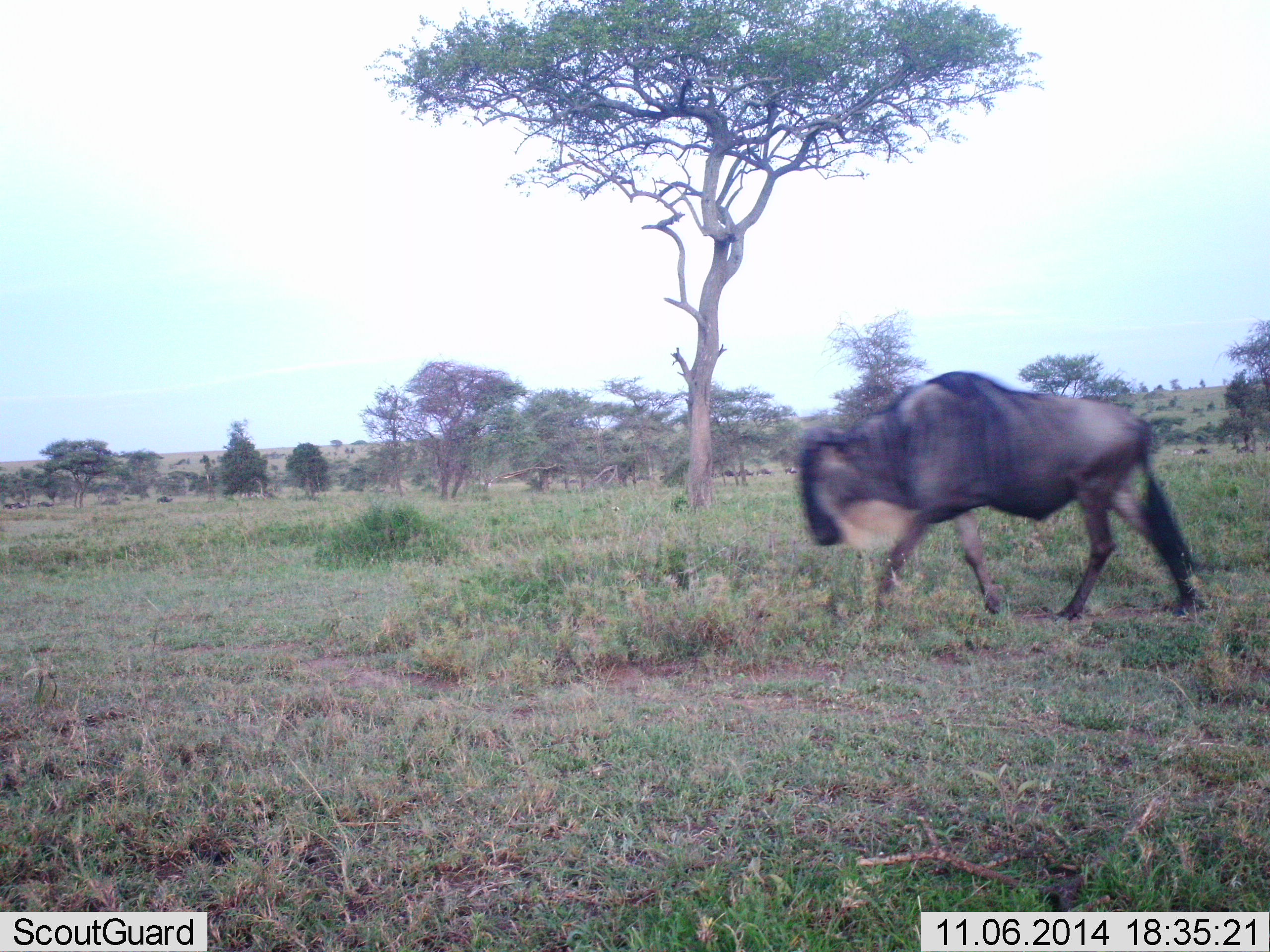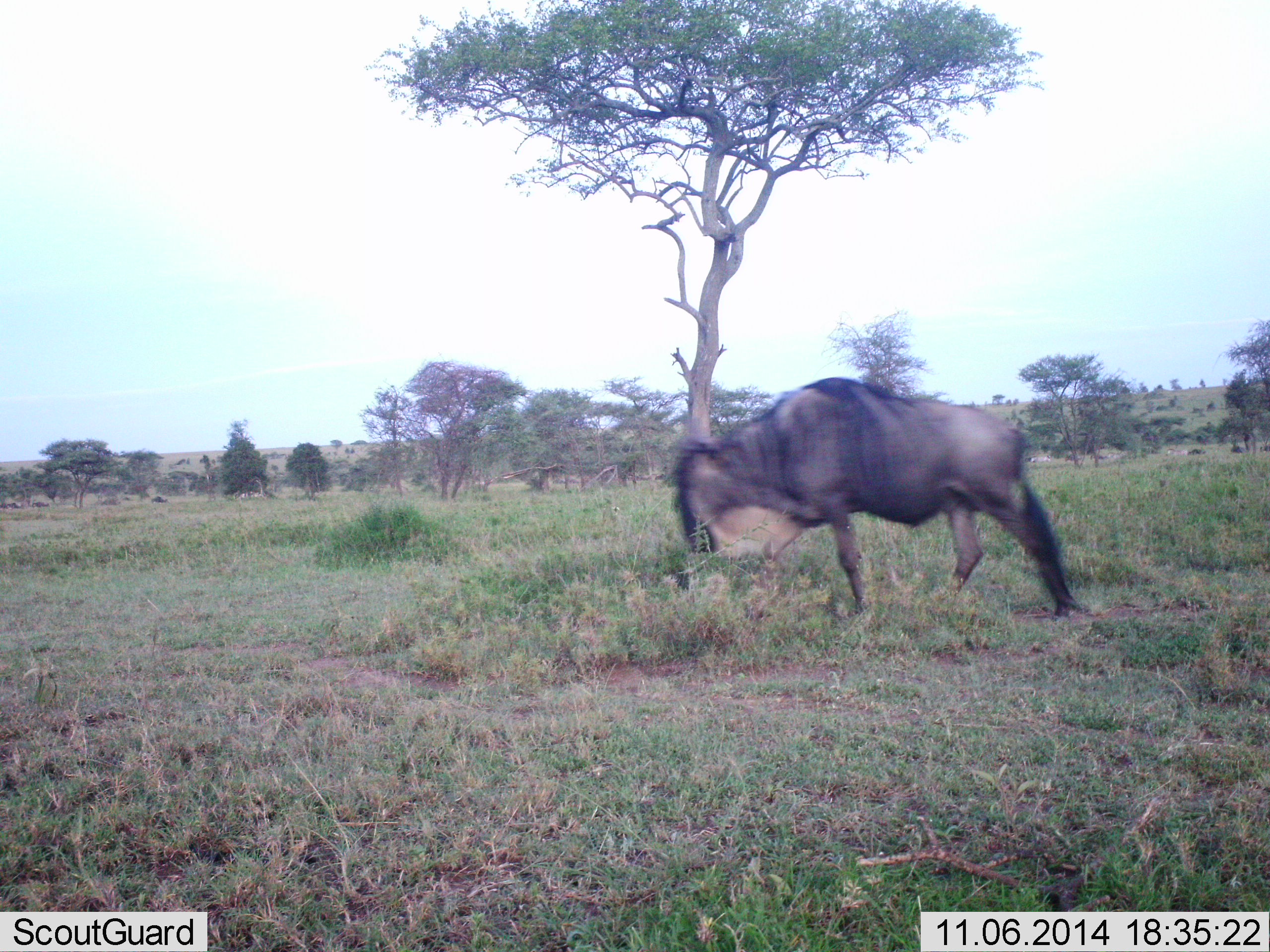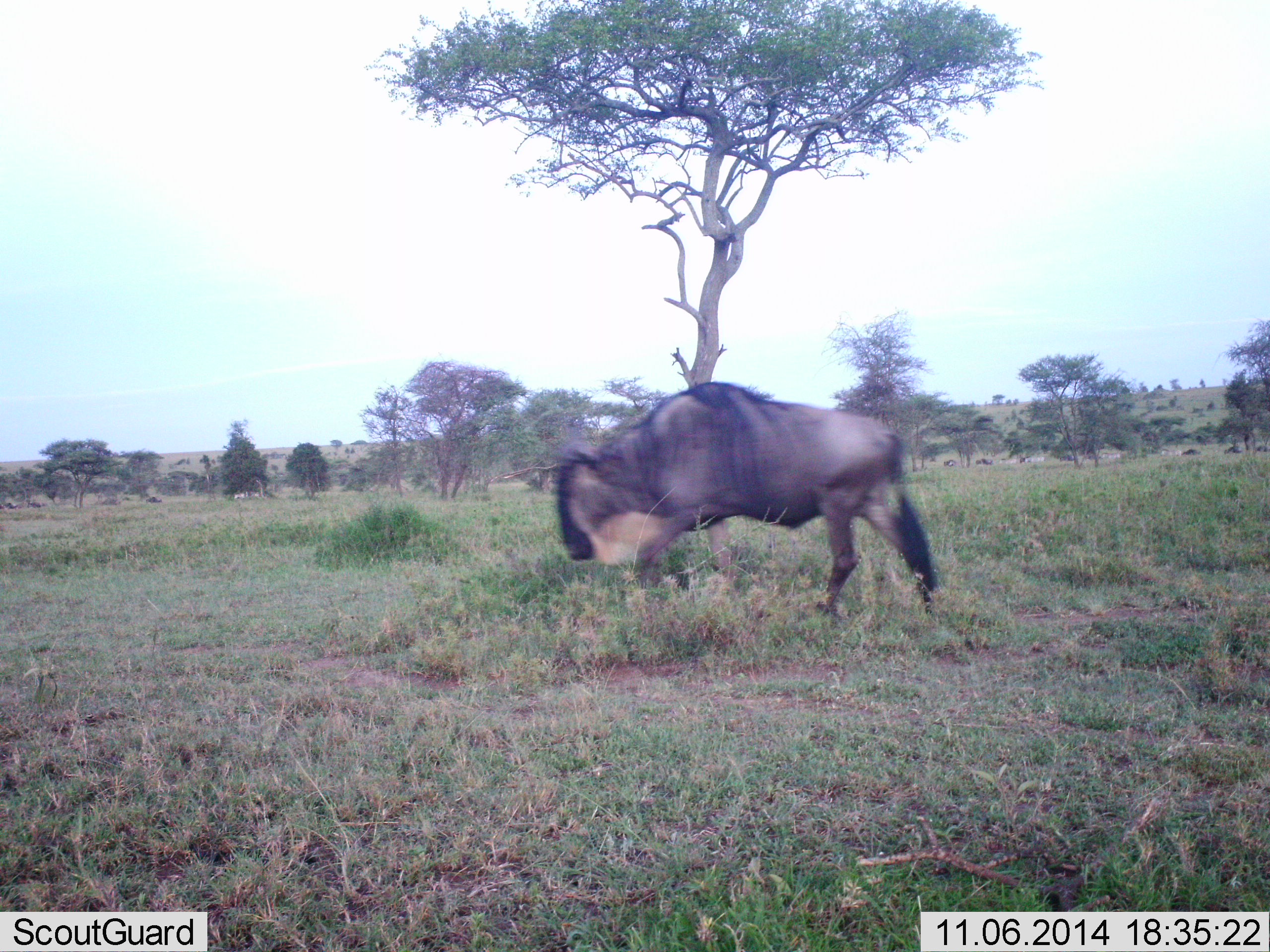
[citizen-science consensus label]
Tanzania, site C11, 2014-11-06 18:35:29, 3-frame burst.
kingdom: Animalia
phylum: Chordata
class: Mammalia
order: Artiodactyla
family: Bovidae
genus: Connochaetes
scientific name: Connochaetes taurinus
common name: blue wildebeest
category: wildebeest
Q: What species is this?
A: Wildebeest (blue wildebeest) (Connochaetes taurinus).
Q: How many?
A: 11-50.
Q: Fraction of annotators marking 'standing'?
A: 20%.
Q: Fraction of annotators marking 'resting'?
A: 0%.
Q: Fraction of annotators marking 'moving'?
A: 90%.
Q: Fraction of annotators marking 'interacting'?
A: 0%.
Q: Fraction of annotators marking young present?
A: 0%.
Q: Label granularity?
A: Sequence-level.